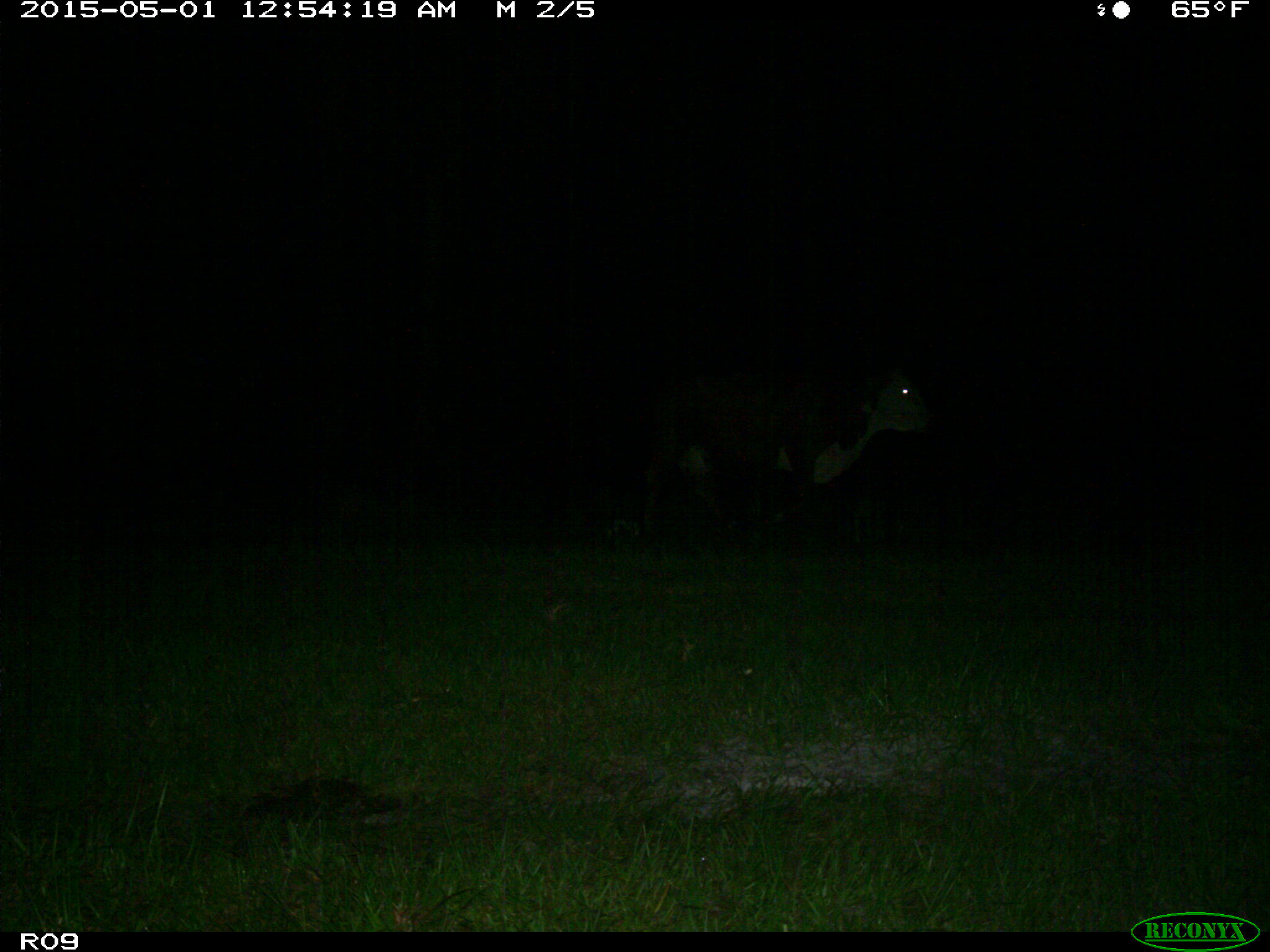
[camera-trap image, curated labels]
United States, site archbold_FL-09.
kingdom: Animalia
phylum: Chordata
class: Mammalia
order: Artiodactyla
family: Bovidae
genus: Bos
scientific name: Bos taurus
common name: domestic cow